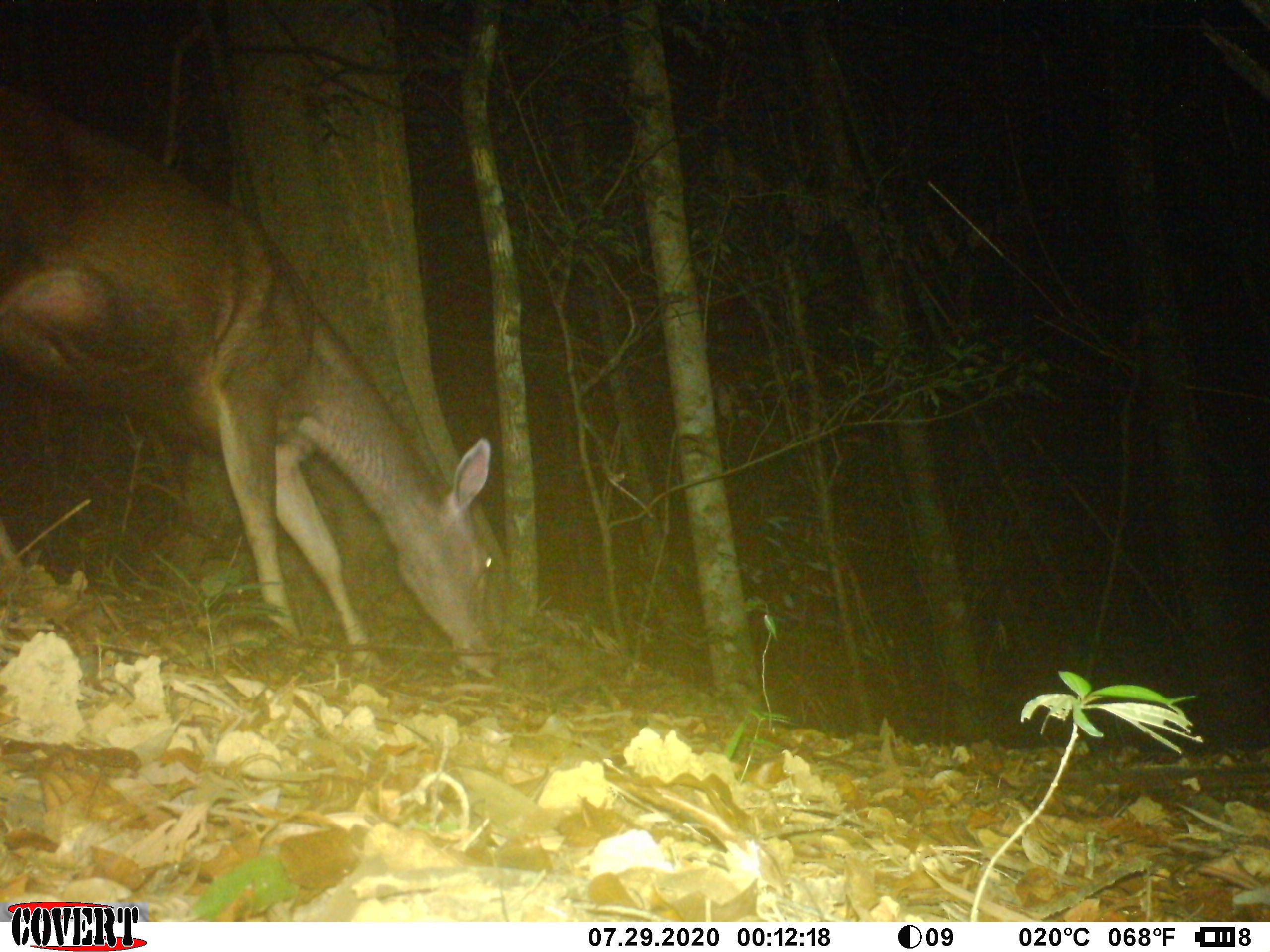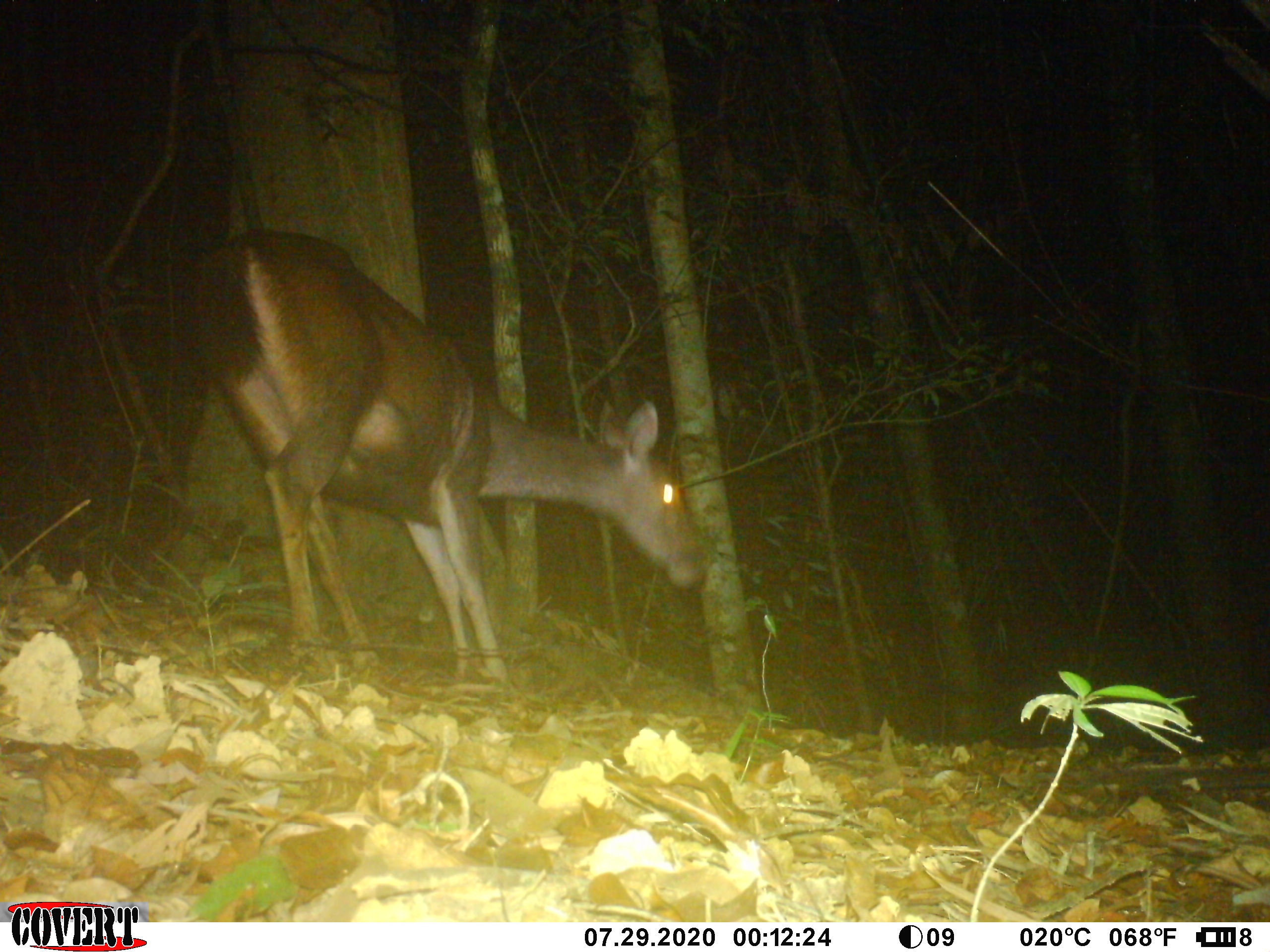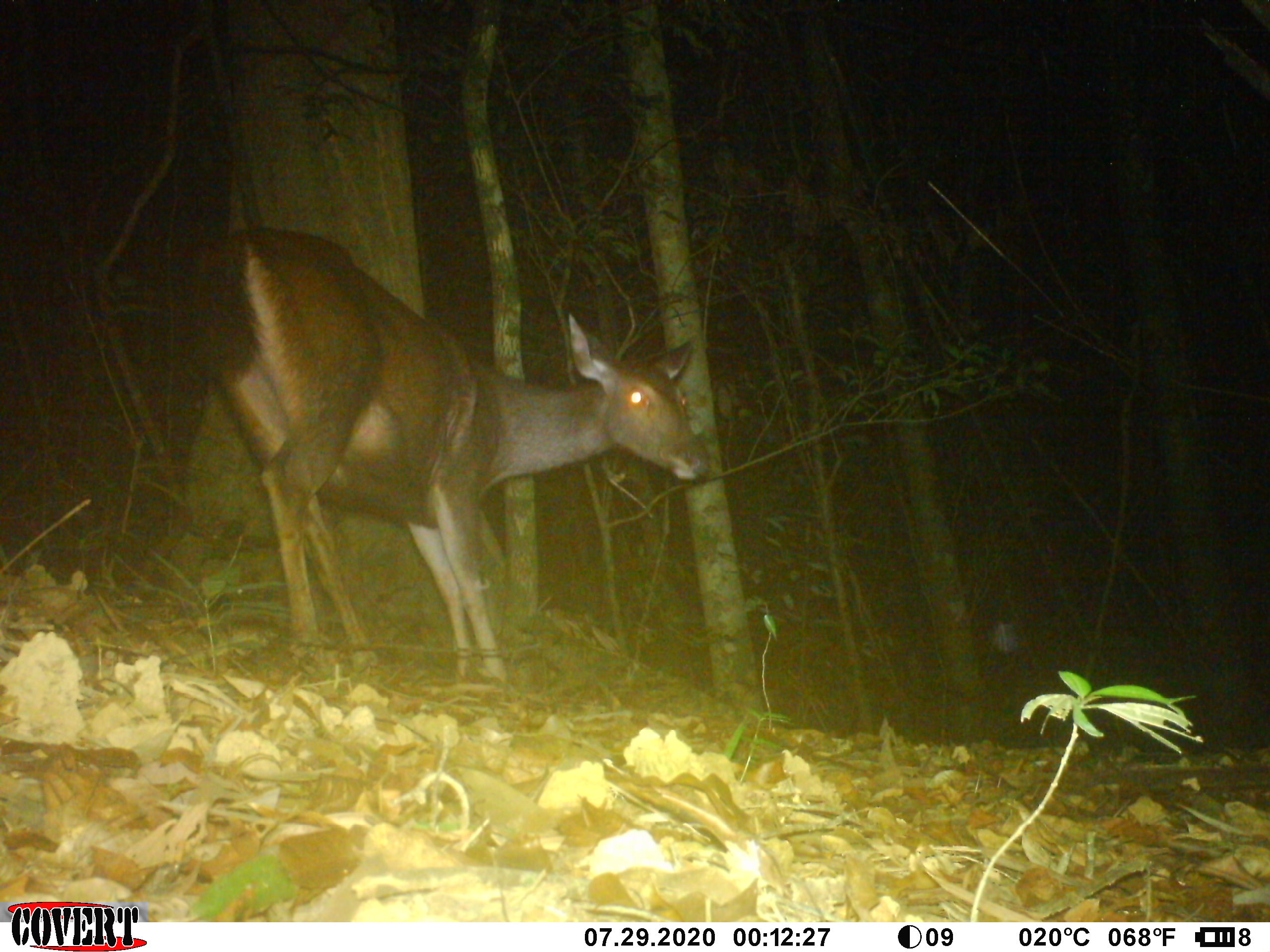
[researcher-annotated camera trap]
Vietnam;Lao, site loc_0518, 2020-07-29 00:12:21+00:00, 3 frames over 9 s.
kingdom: Animalia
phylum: Chordata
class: Mammalia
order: Artiodactyla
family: Cervidae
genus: Rusa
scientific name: Rusa unicolor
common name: sambar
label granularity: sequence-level